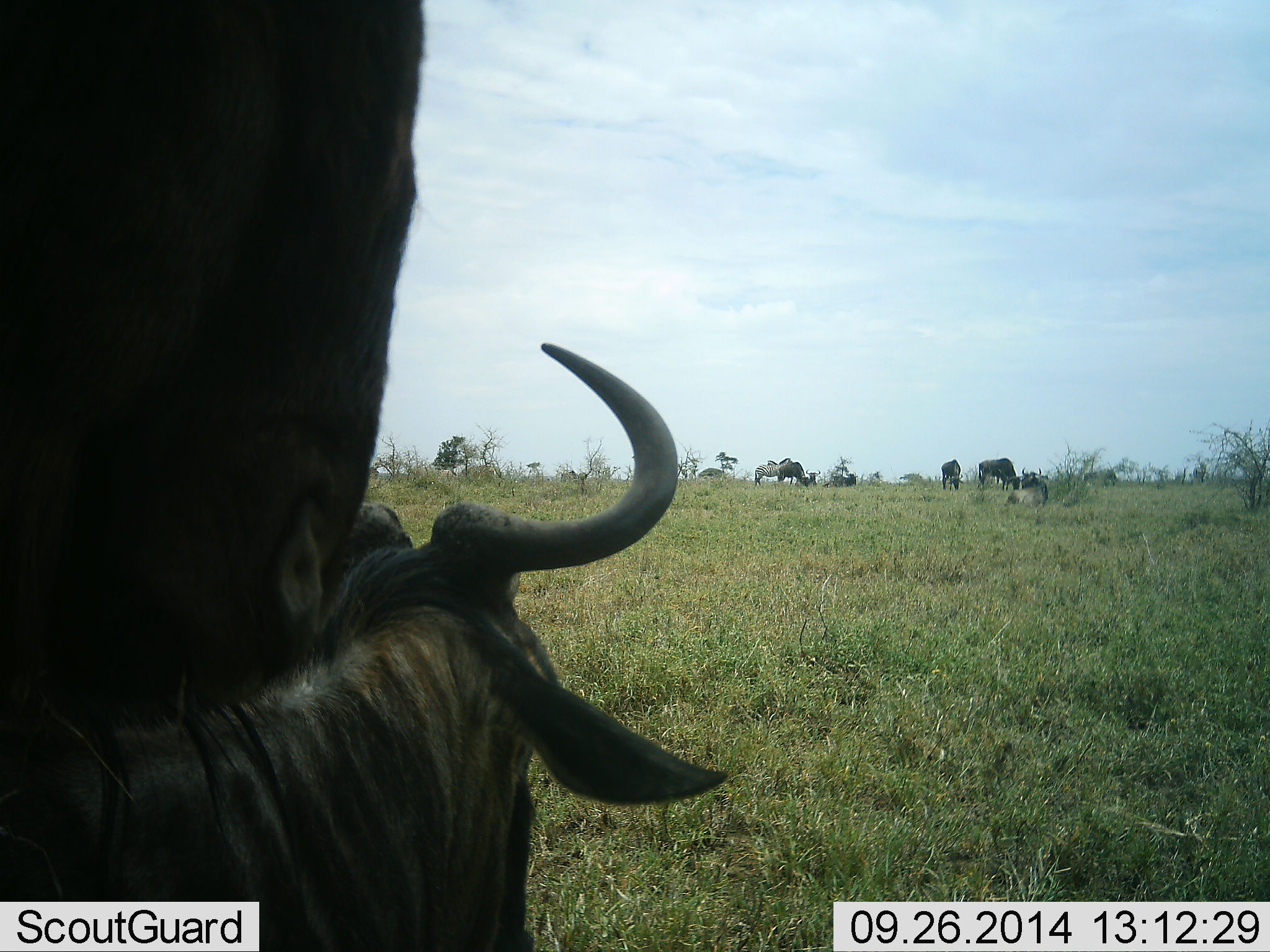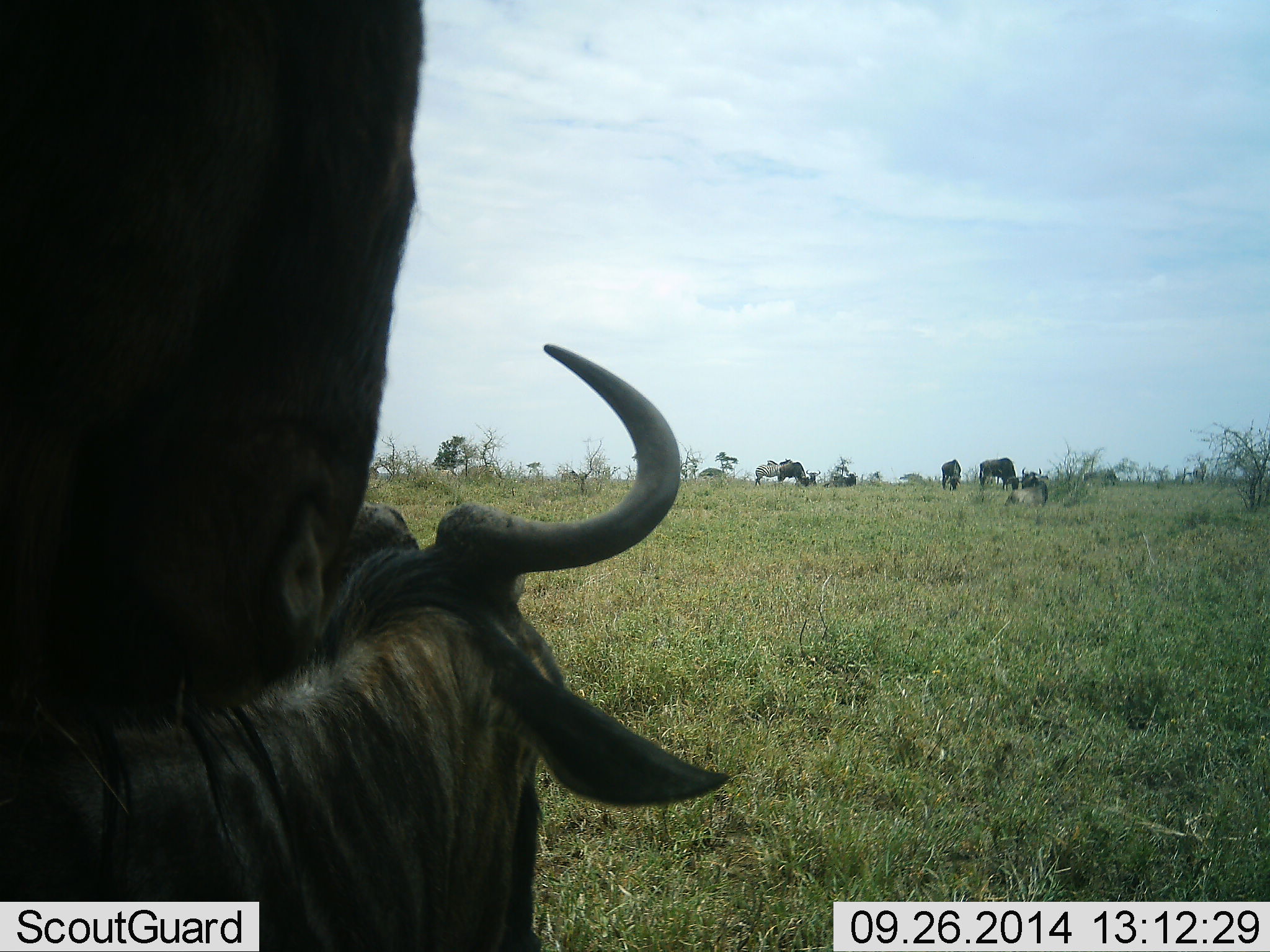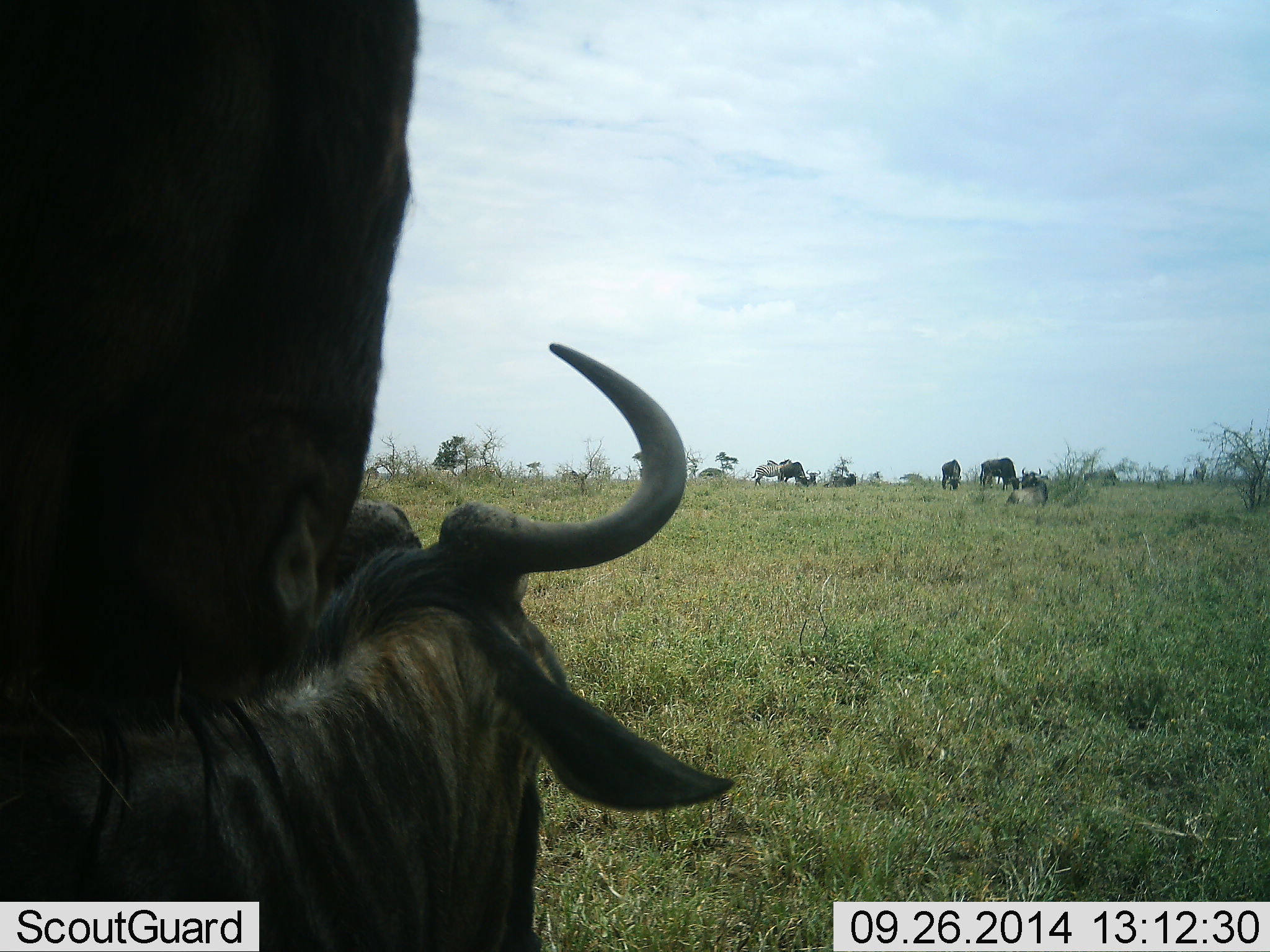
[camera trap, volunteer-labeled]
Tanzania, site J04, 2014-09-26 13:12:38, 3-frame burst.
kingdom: Animalia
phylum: Chordata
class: Mammalia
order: Artiodactyla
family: Bovidae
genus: Connochaetes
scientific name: Connochaetes taurinus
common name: blue wildebeest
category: wildebeest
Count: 8.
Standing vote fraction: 82%.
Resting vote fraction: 73%.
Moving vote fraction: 0%.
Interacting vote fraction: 0%.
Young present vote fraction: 0%.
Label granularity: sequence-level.